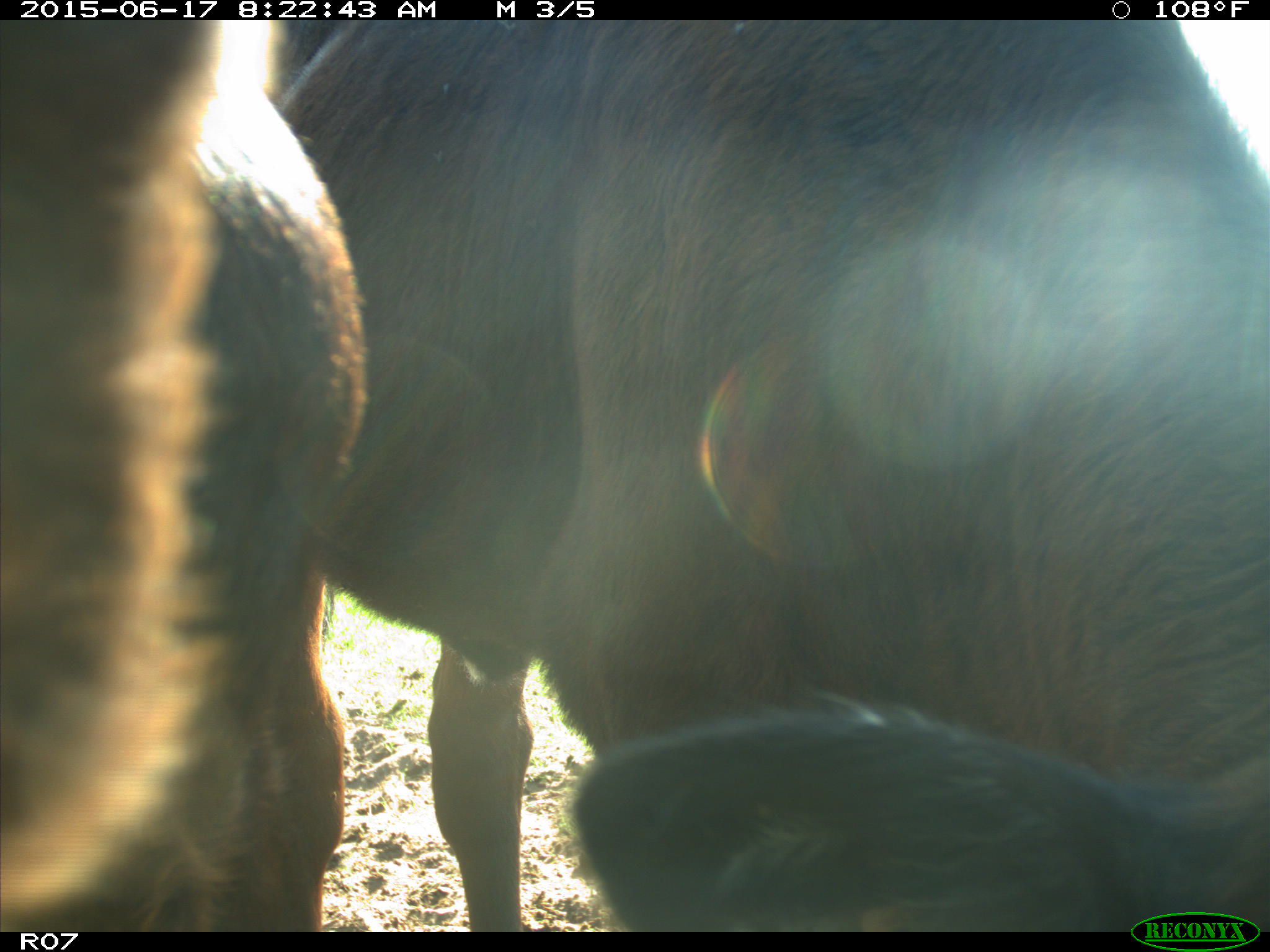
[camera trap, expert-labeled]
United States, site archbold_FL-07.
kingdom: Animalia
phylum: Chordata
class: Mammalia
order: Artiodactyla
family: Bovidae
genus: Bos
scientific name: Bos taurus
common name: domestic cow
Bos taurus (domestic cow).